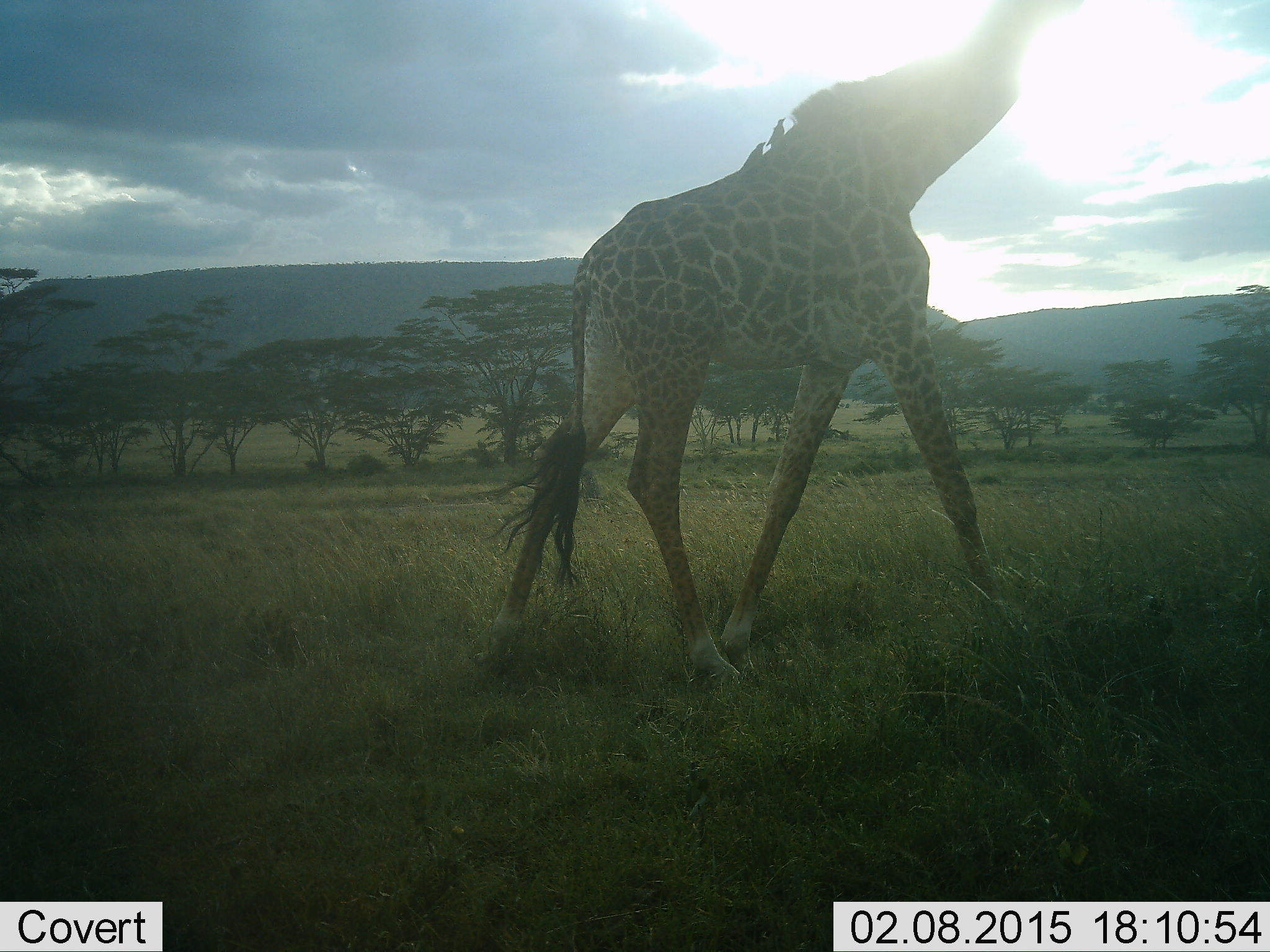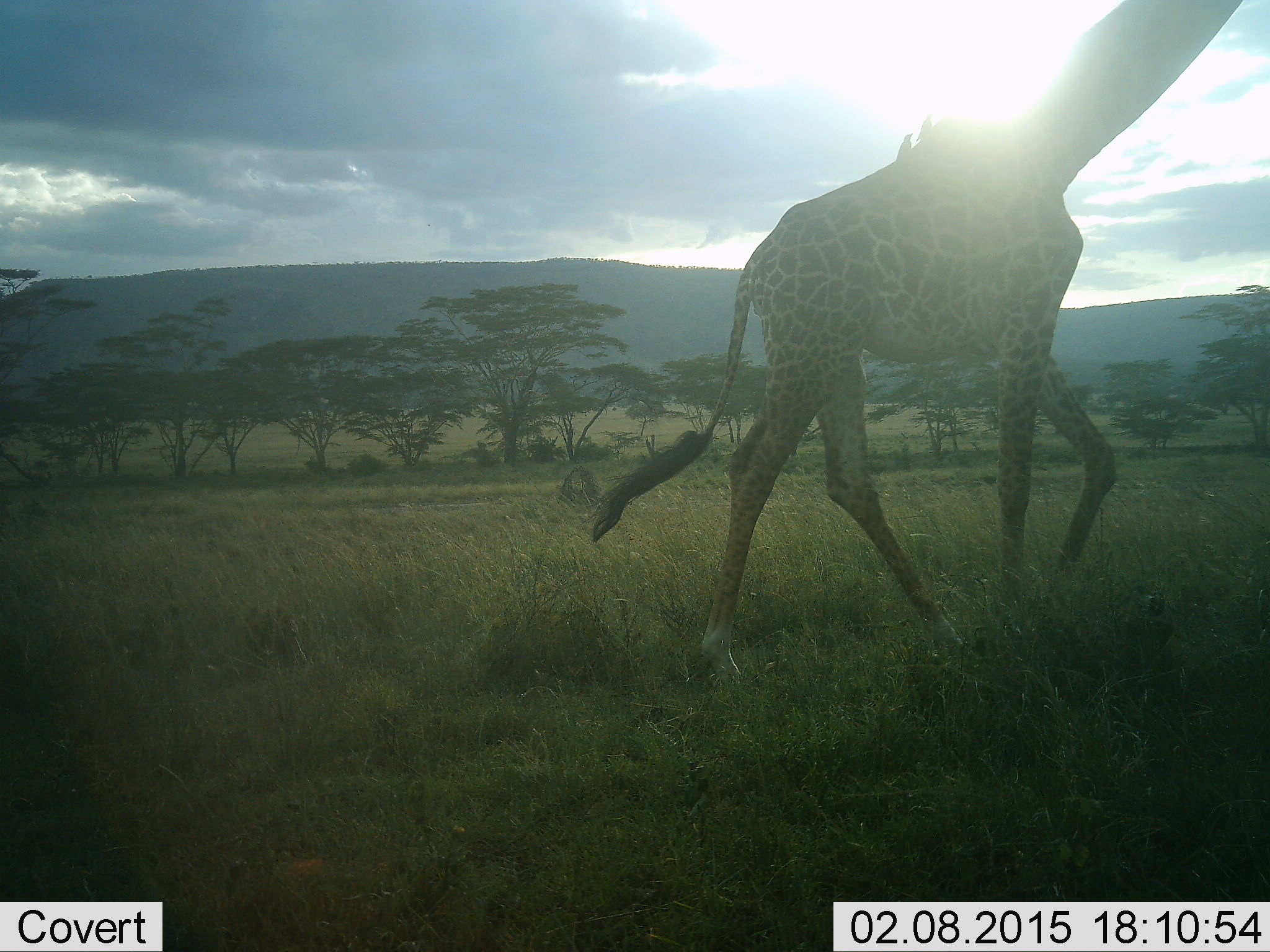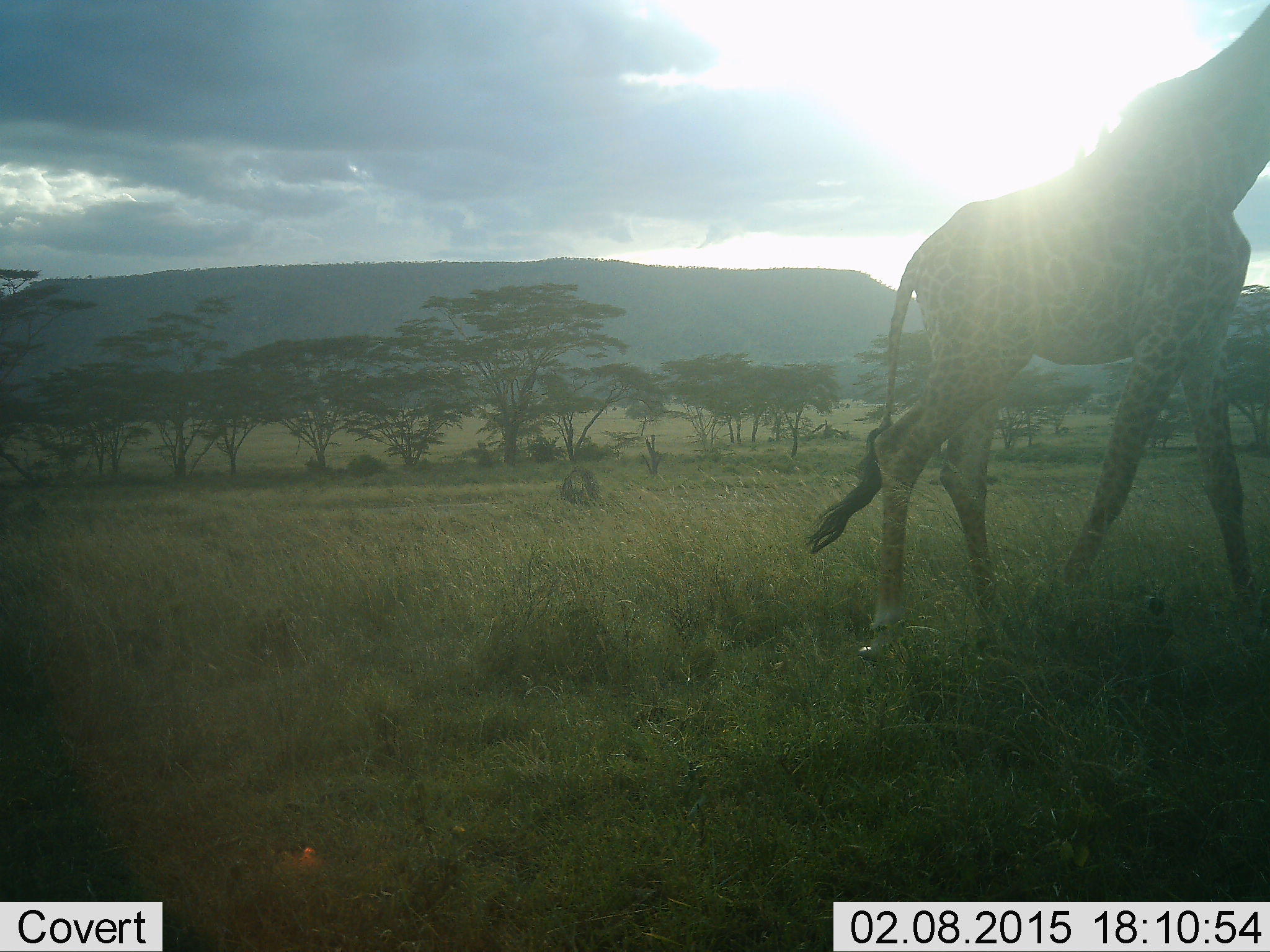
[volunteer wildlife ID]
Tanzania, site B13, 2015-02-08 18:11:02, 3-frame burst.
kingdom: Animalia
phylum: Chordata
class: Mammalia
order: Artiodactyla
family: Giraffidae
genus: Giraffa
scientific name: Giraffa camelopardalis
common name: giraffe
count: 1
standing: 0%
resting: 0%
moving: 100%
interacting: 0%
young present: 0%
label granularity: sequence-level